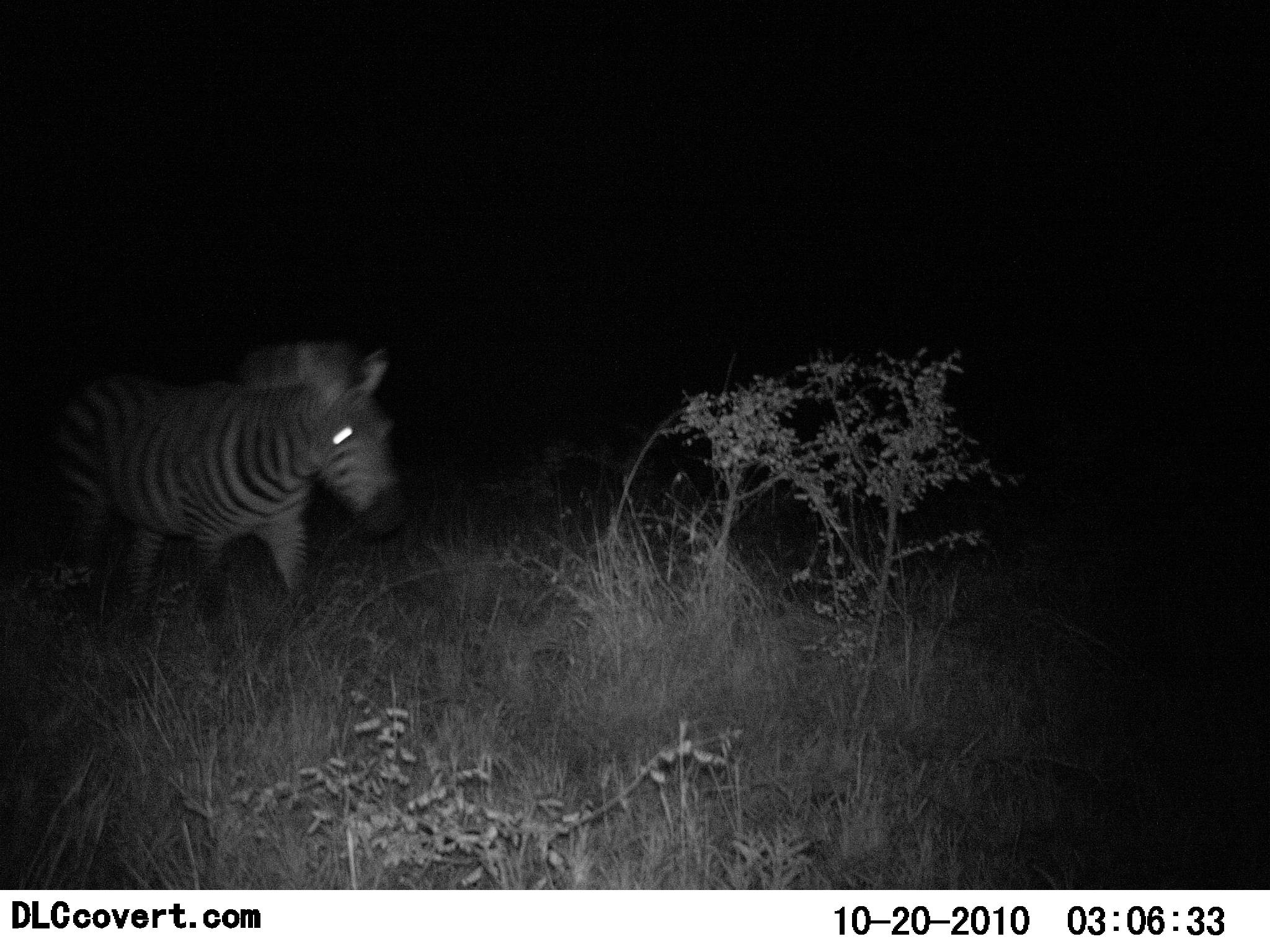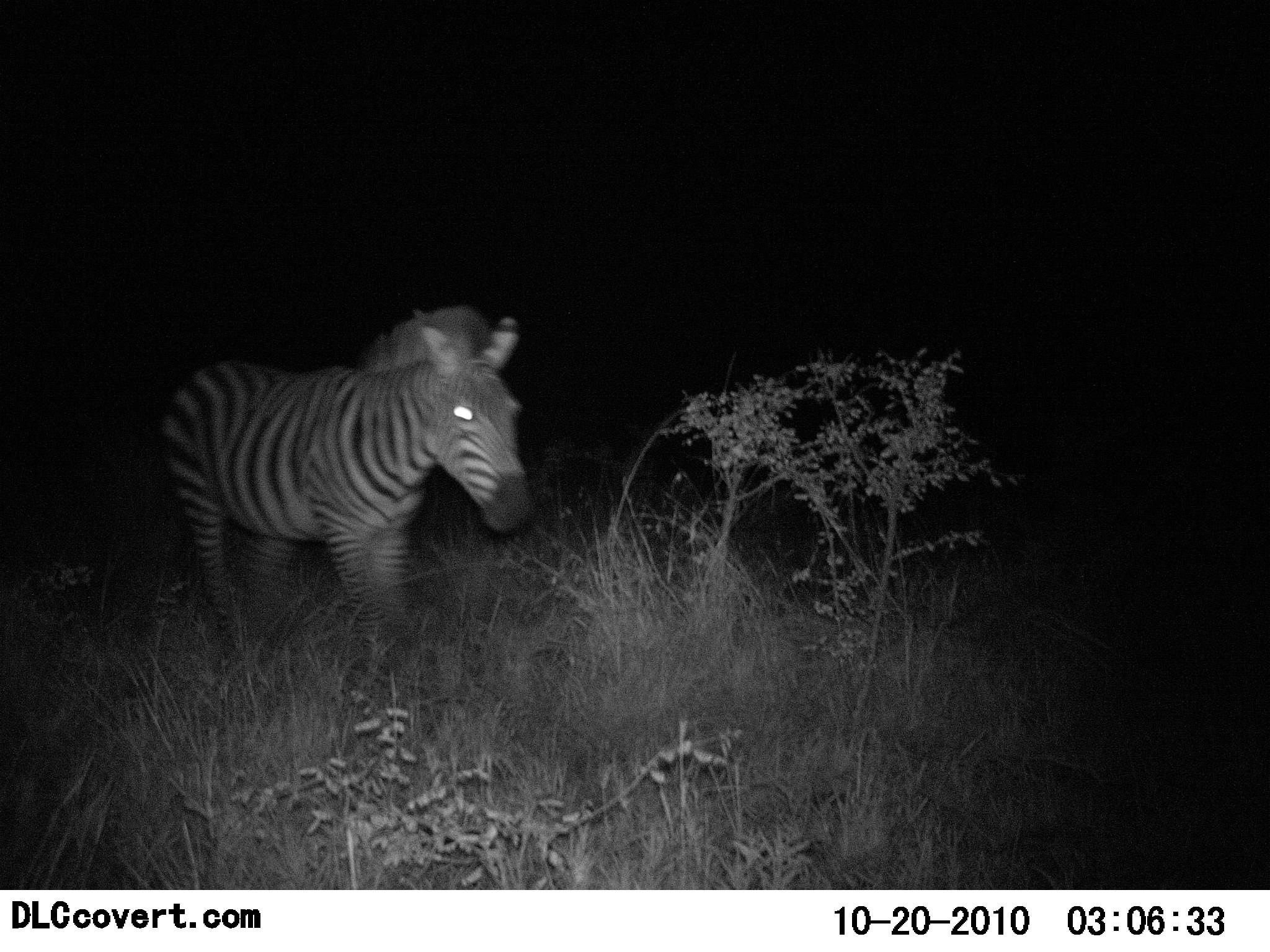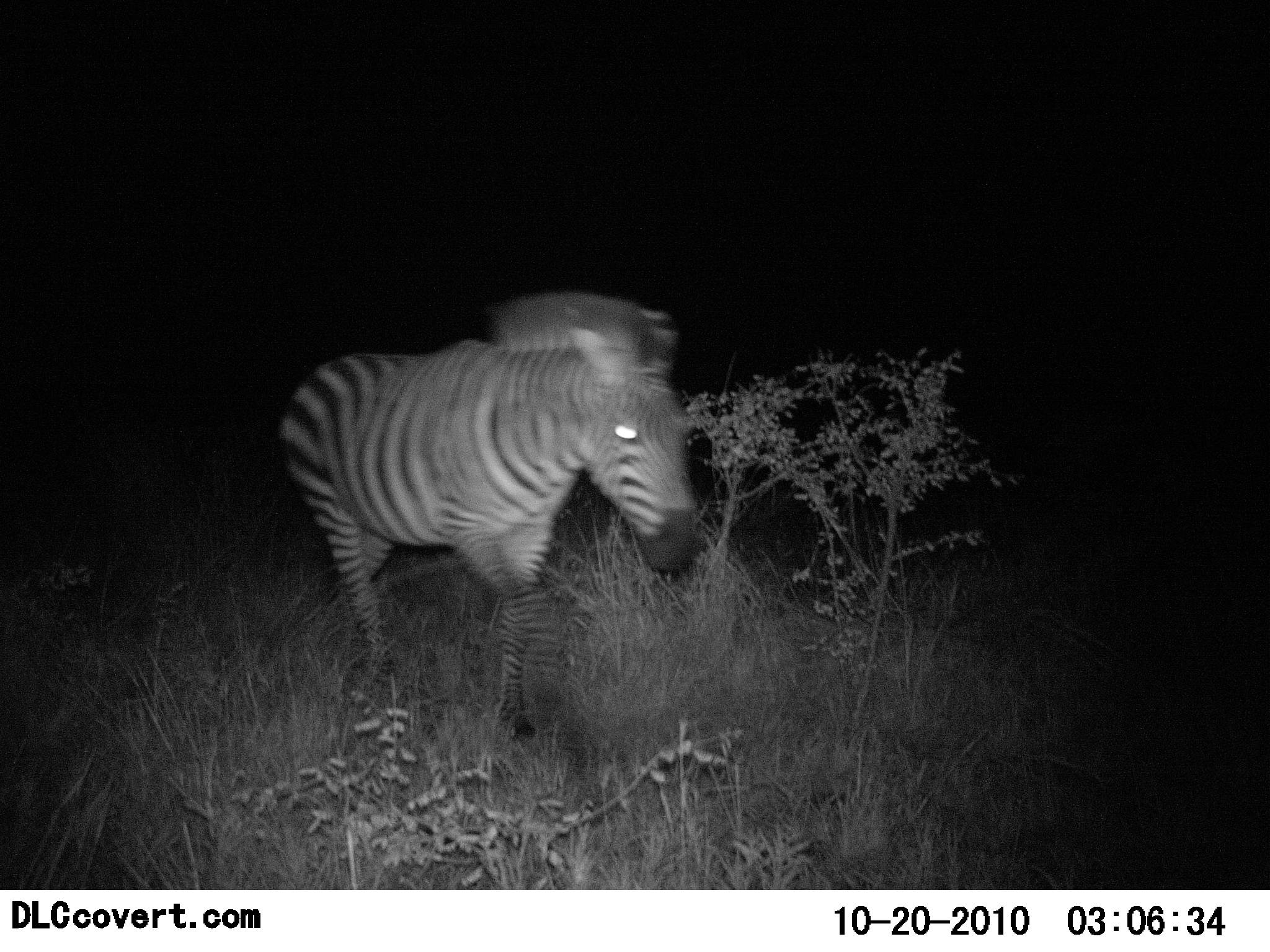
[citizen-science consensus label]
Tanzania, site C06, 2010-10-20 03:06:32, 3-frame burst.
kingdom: Animalia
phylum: Chordata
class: Mammalia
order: Perissodactyla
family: Equidae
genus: Equus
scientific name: Equus quagga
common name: plains zebra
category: zebra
Zebra (plains zebra) (Equus quagga), count 1. Behavior (volunteer vote fractions): standing 20%, resting 0%, moving 80%, interacting 0%. Young present (vote fraction): 0%. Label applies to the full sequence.